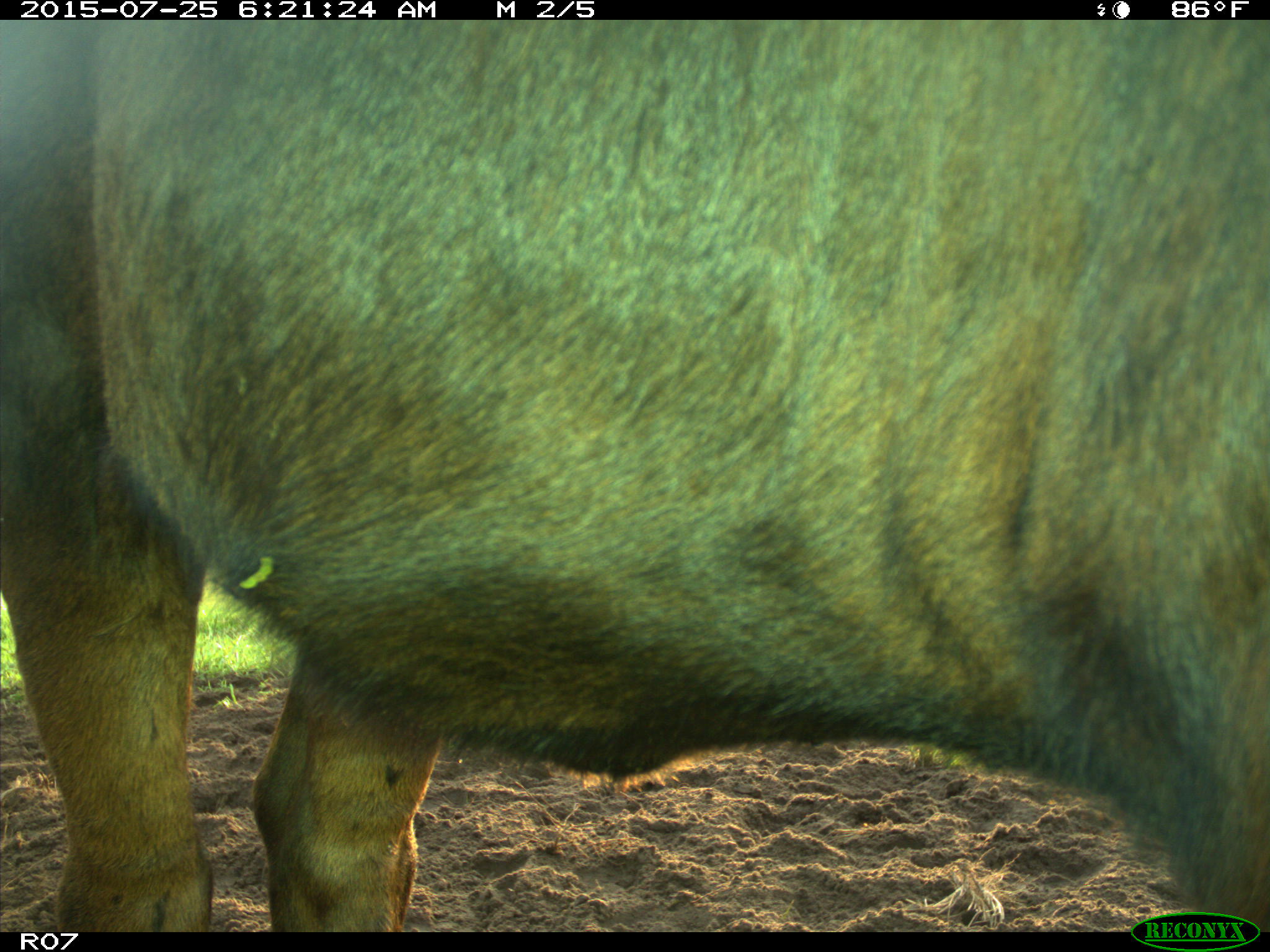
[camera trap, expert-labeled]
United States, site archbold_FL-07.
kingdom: Animalia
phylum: Chordata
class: Mammalia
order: Artiodactyla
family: Bovidae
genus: Bos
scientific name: Bos taurus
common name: domestic cow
Bos taurus (domestic cow).